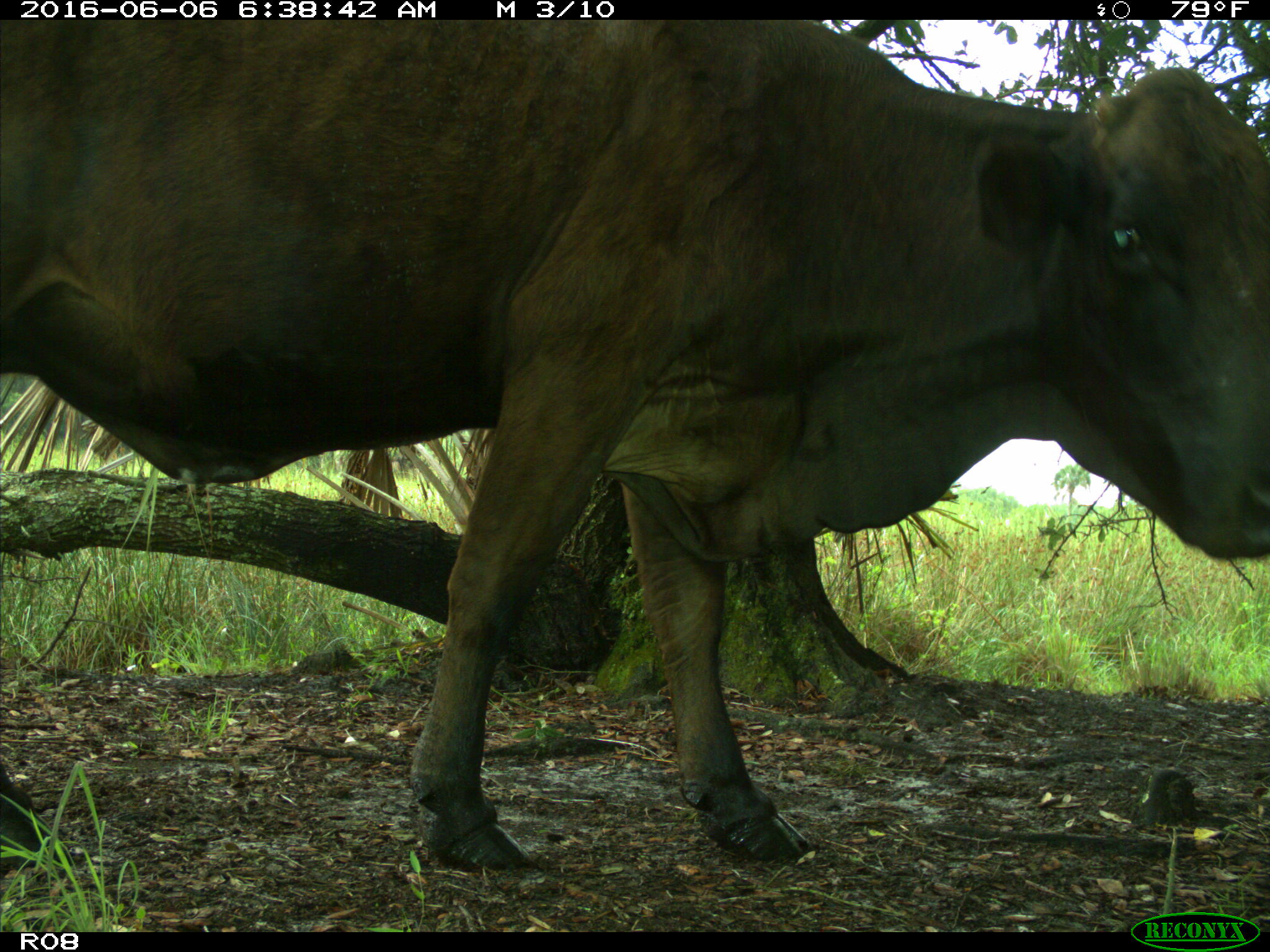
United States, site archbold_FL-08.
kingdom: Animalia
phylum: Chordata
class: Mammalia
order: Artiodactyla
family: Bovidae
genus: Bos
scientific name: Bos taurus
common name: domestic cow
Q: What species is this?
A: Bos taurus (domestic cow).